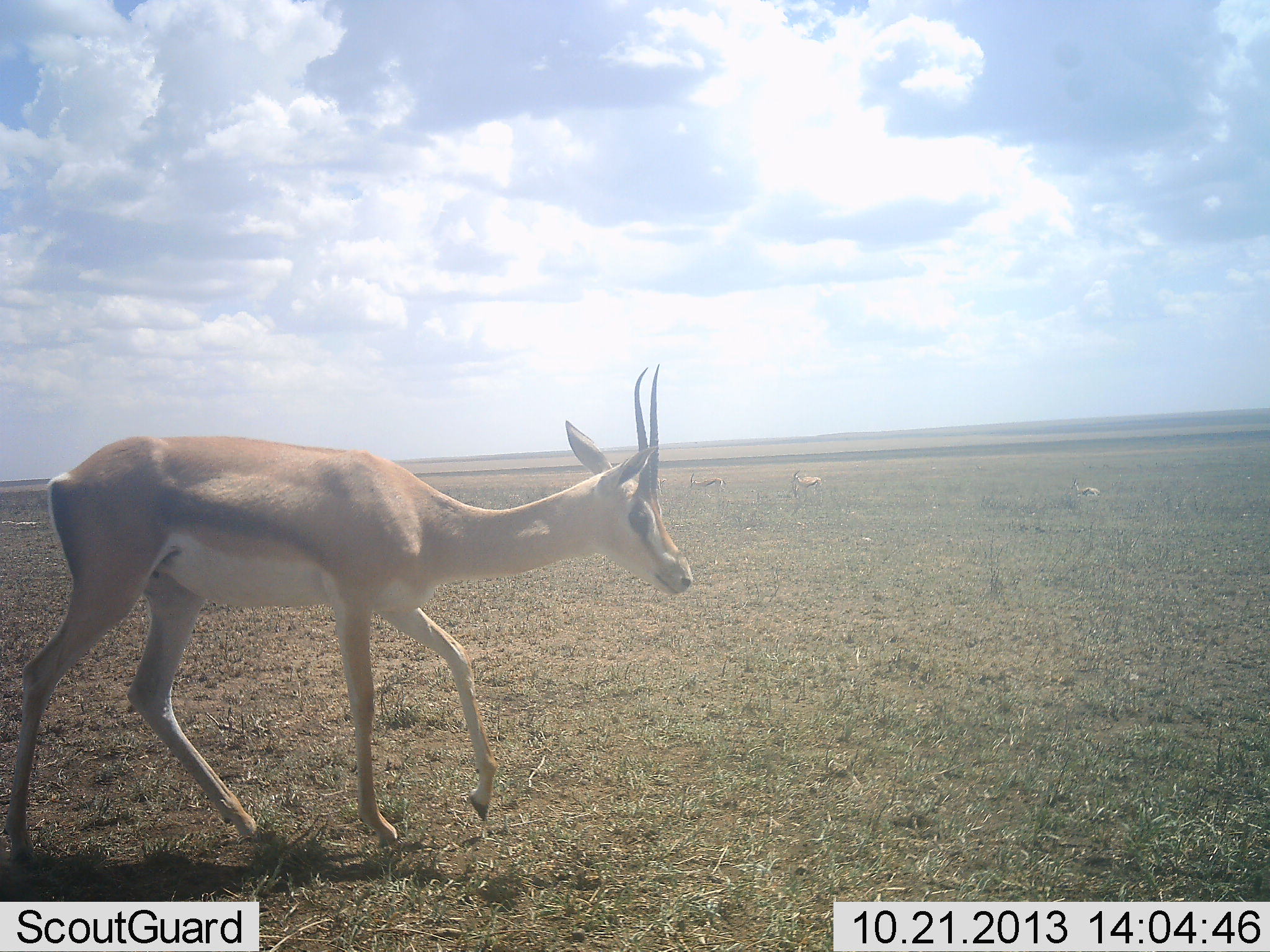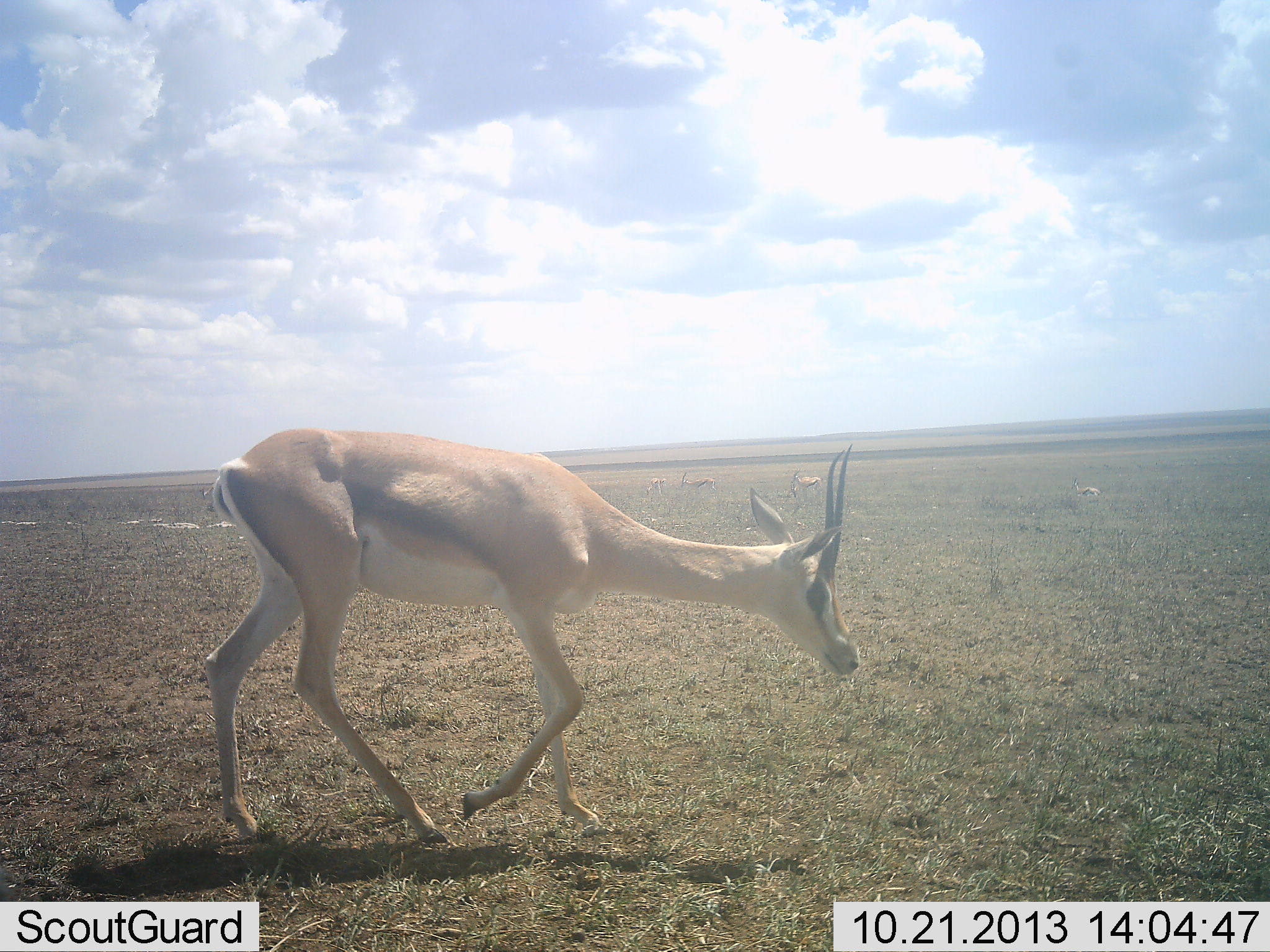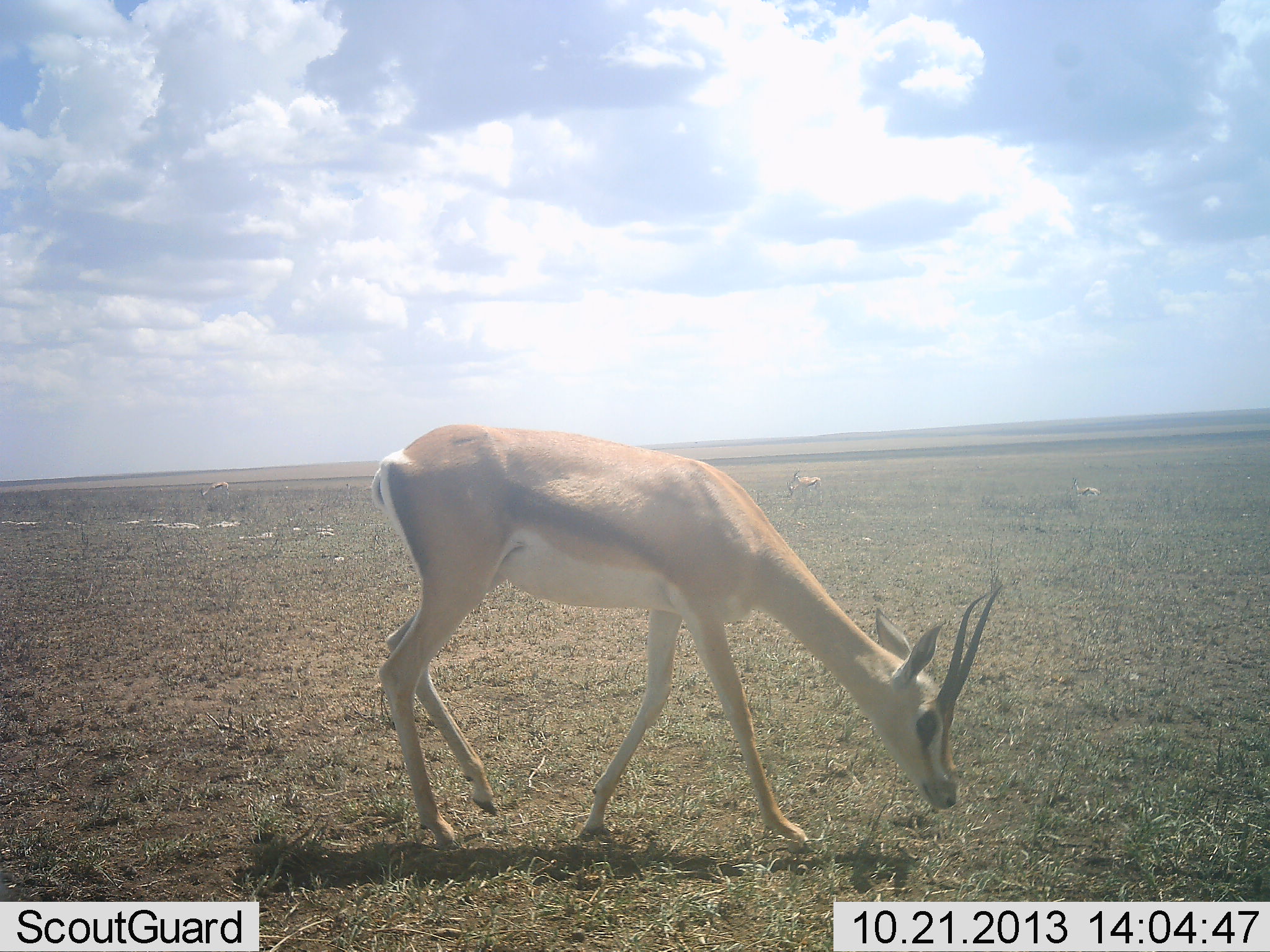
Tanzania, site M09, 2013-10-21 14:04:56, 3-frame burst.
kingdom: Animalia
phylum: Chordata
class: Mammalia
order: Artiodactyla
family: Bovidae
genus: Nanger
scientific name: Nanger granti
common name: grant's gazelle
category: gazellegrants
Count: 5.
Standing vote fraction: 60%.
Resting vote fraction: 30%.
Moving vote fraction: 70%.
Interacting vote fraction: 0%.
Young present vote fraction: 0%.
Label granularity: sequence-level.